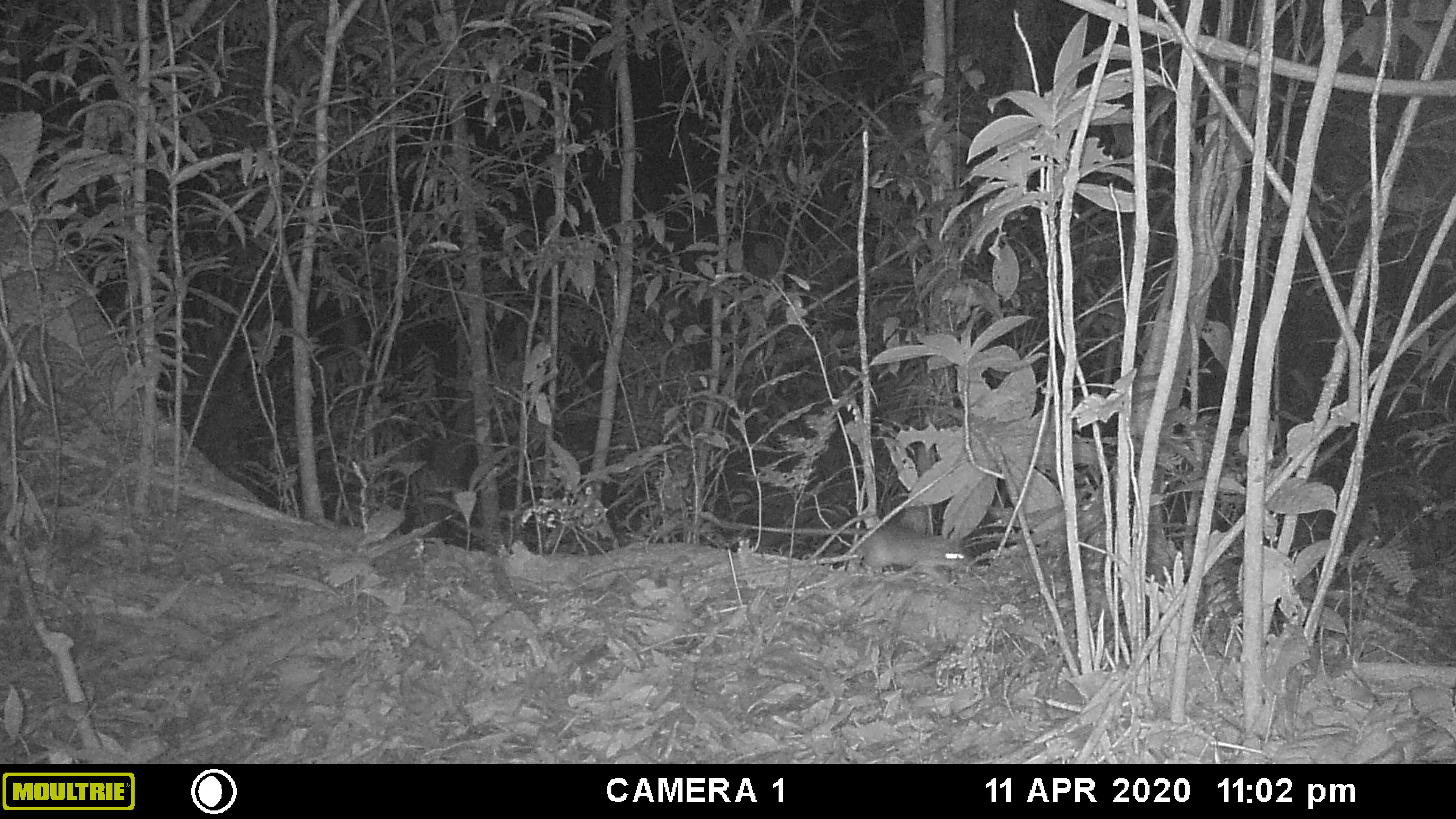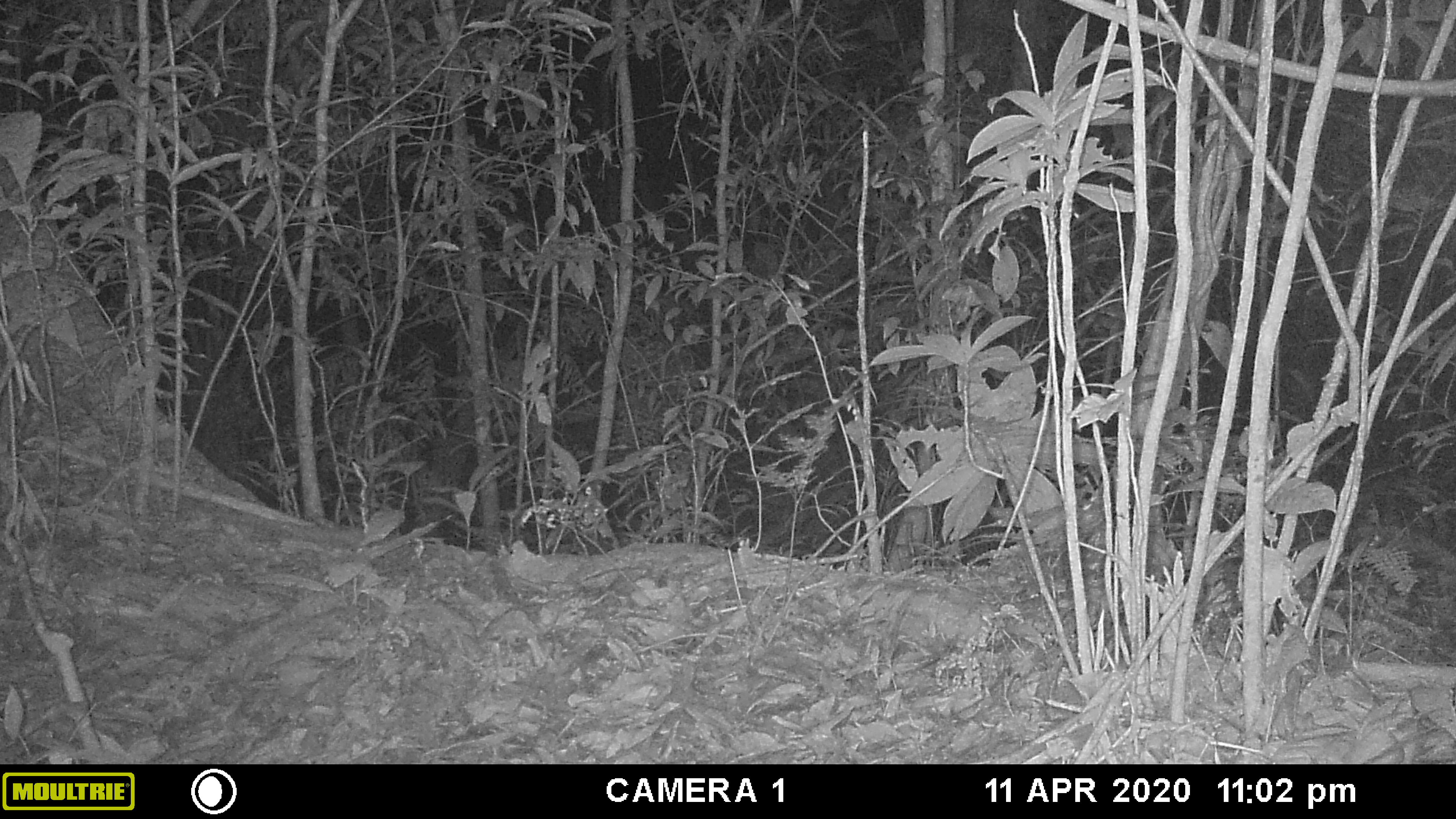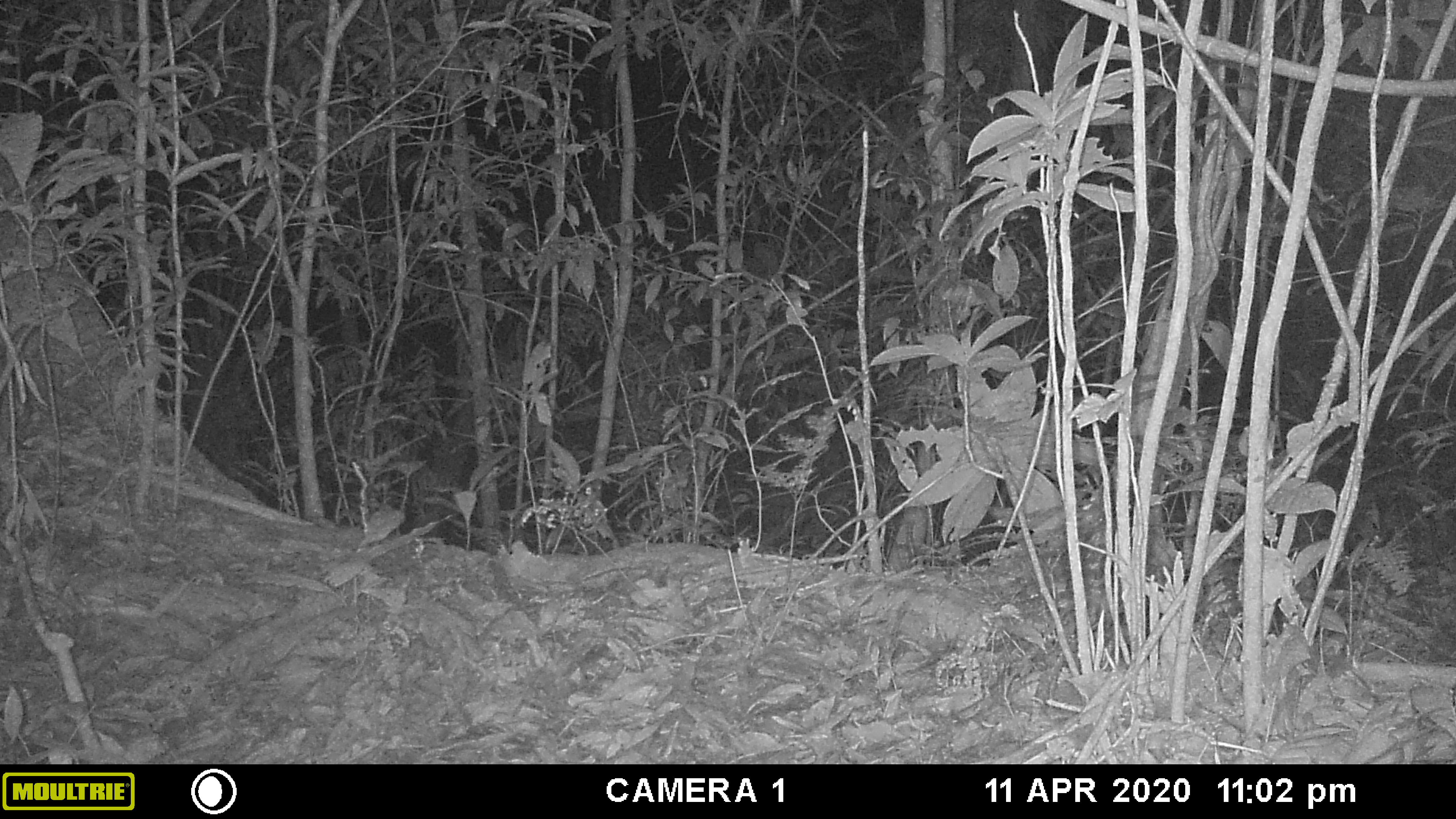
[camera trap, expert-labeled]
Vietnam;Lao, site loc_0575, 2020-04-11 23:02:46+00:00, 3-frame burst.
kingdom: Animalia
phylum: Chordata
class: Mammalia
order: Rodentia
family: Muridae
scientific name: Muridae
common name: old-world mice and rats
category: unidentified murid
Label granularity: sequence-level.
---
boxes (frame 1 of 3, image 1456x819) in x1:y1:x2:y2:
unidentified murid: 740:522:971:579